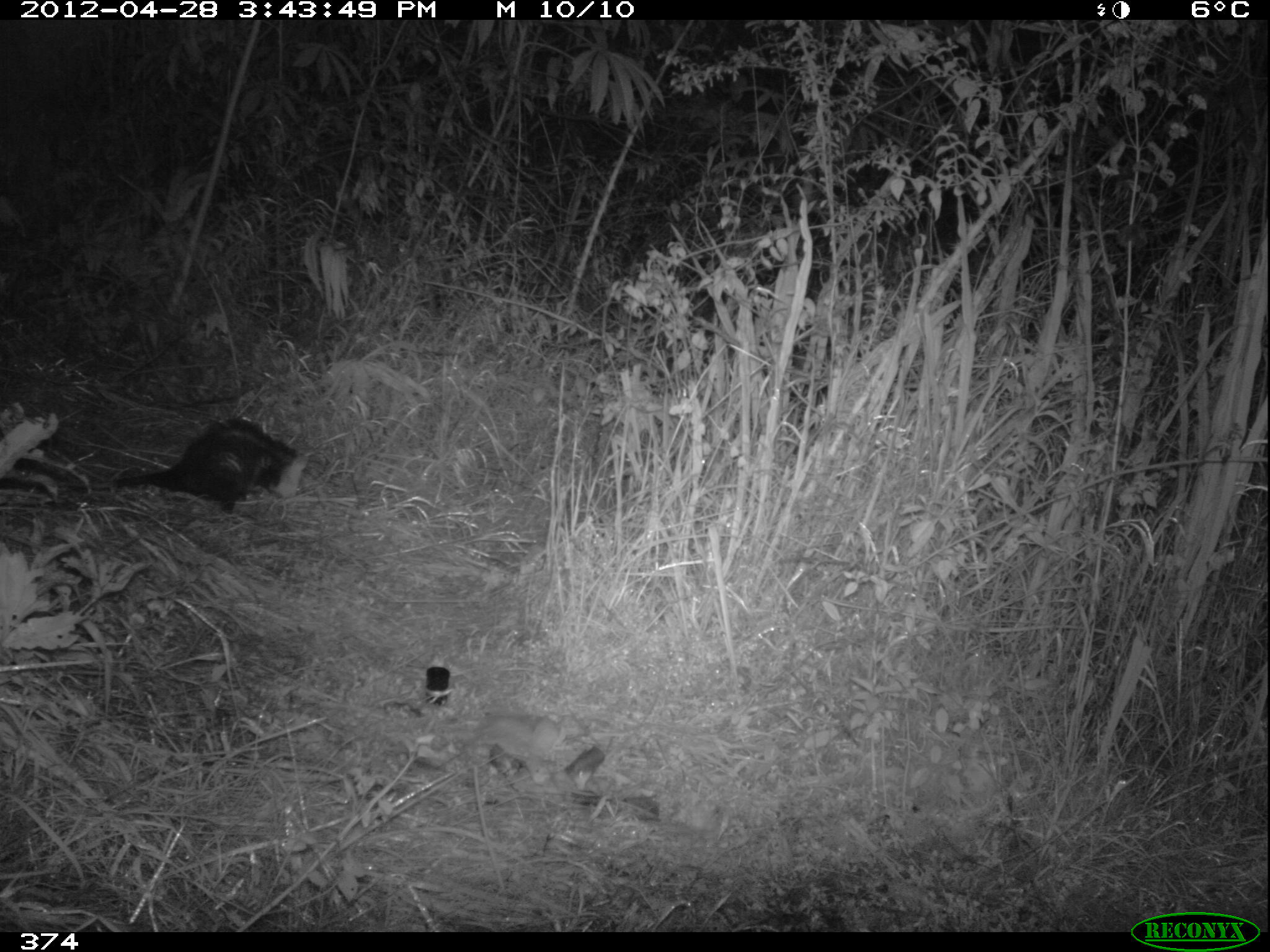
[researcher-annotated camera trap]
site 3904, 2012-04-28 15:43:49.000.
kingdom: Animalia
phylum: Chordata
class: Mammalia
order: Didelphimorphia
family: Didelphidae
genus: Didelphis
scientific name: Didelphis pernigra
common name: andean white-eared opossum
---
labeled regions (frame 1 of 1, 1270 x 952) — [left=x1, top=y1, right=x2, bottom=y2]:
didelphis pernigra: [left=57, top=414, right=311, bottom=518]